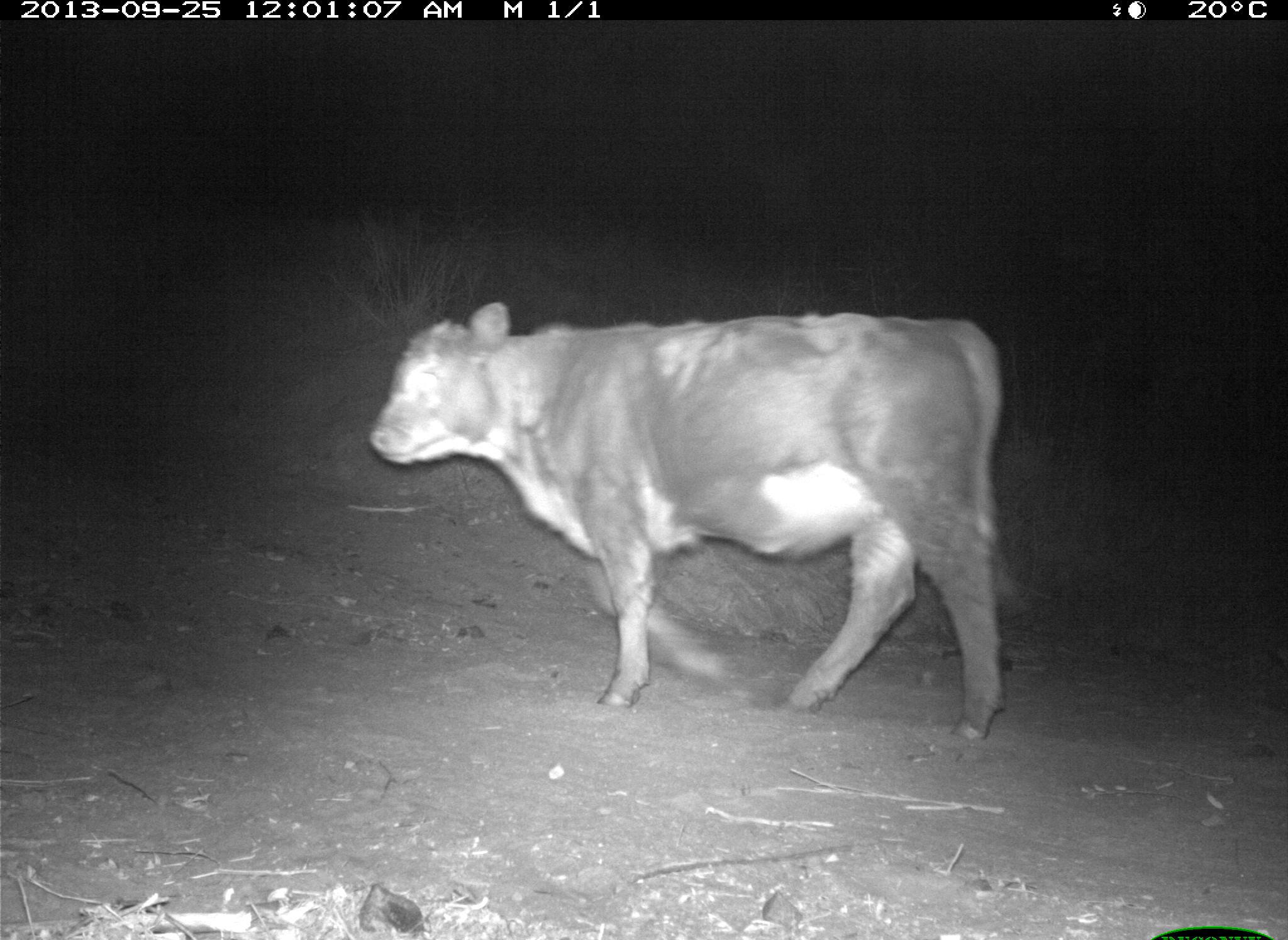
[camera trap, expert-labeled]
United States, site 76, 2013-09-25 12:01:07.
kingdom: Animalia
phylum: Chordata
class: Mammalia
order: Artiodactyla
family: Bovidae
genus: Bos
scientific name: Bos taurus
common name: cow